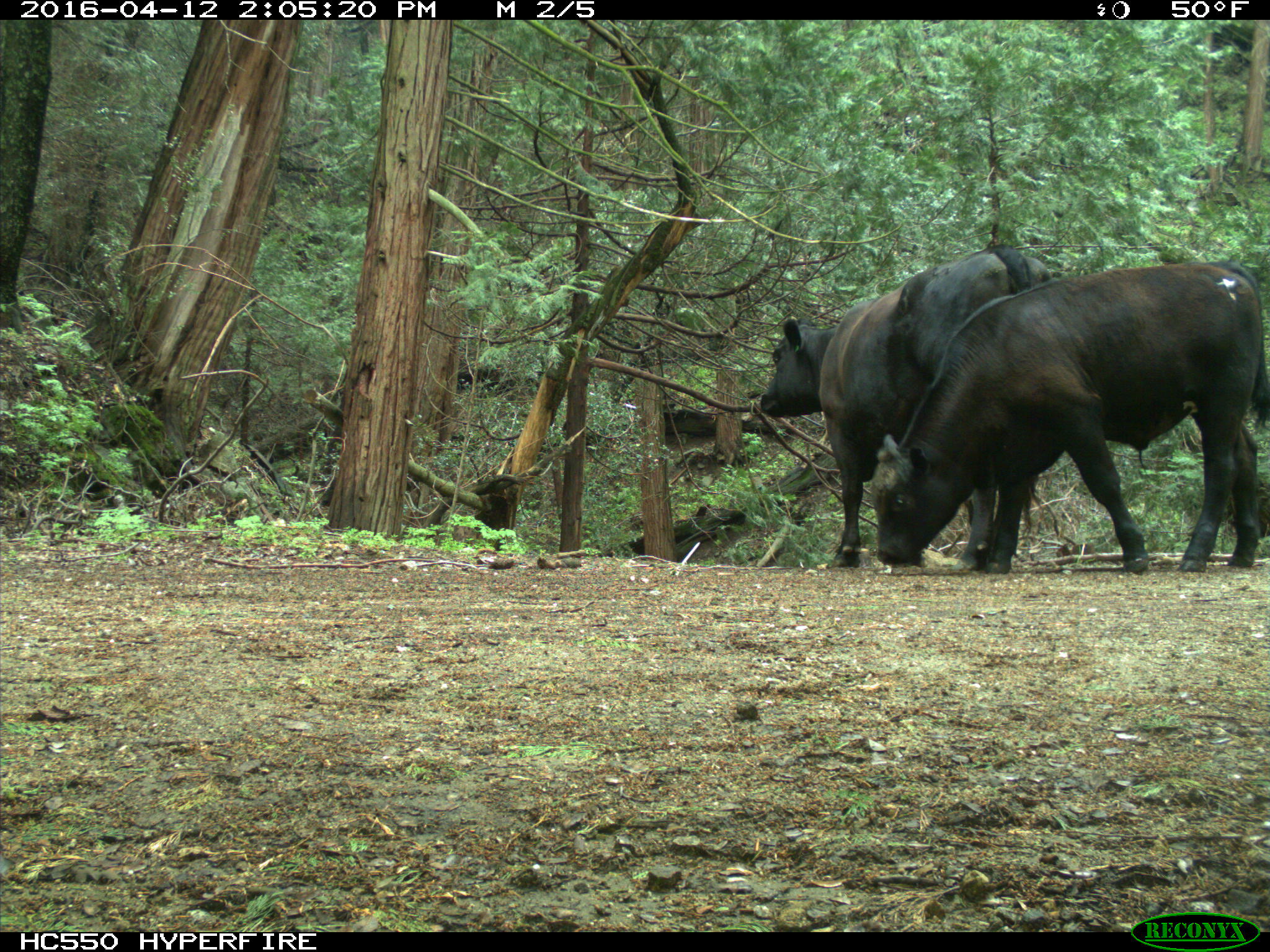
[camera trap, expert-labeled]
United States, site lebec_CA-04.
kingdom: Animalia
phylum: Chordata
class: Mammalia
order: Artiodactyla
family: Bovidae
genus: Bos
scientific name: Bos taurus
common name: domestic cow